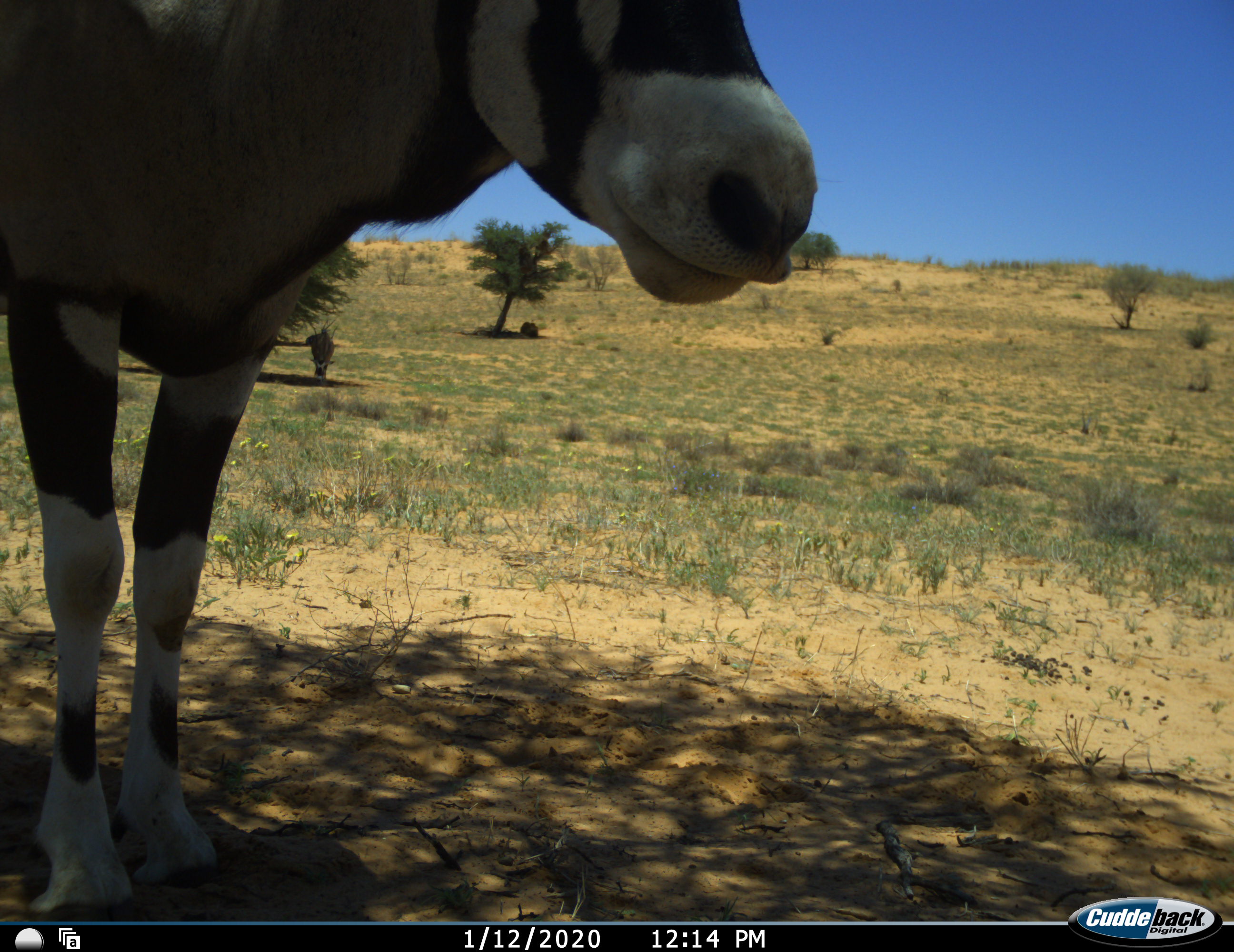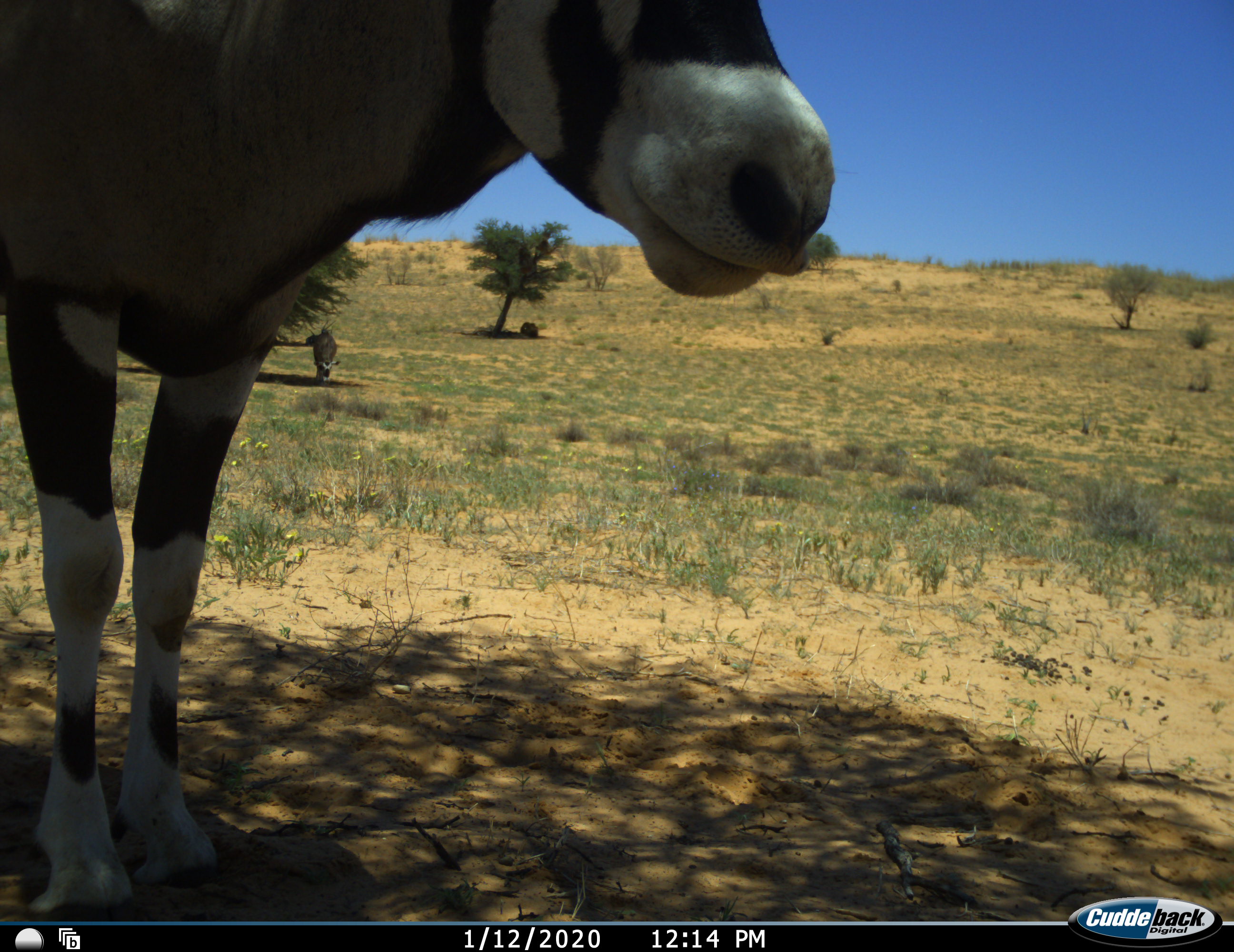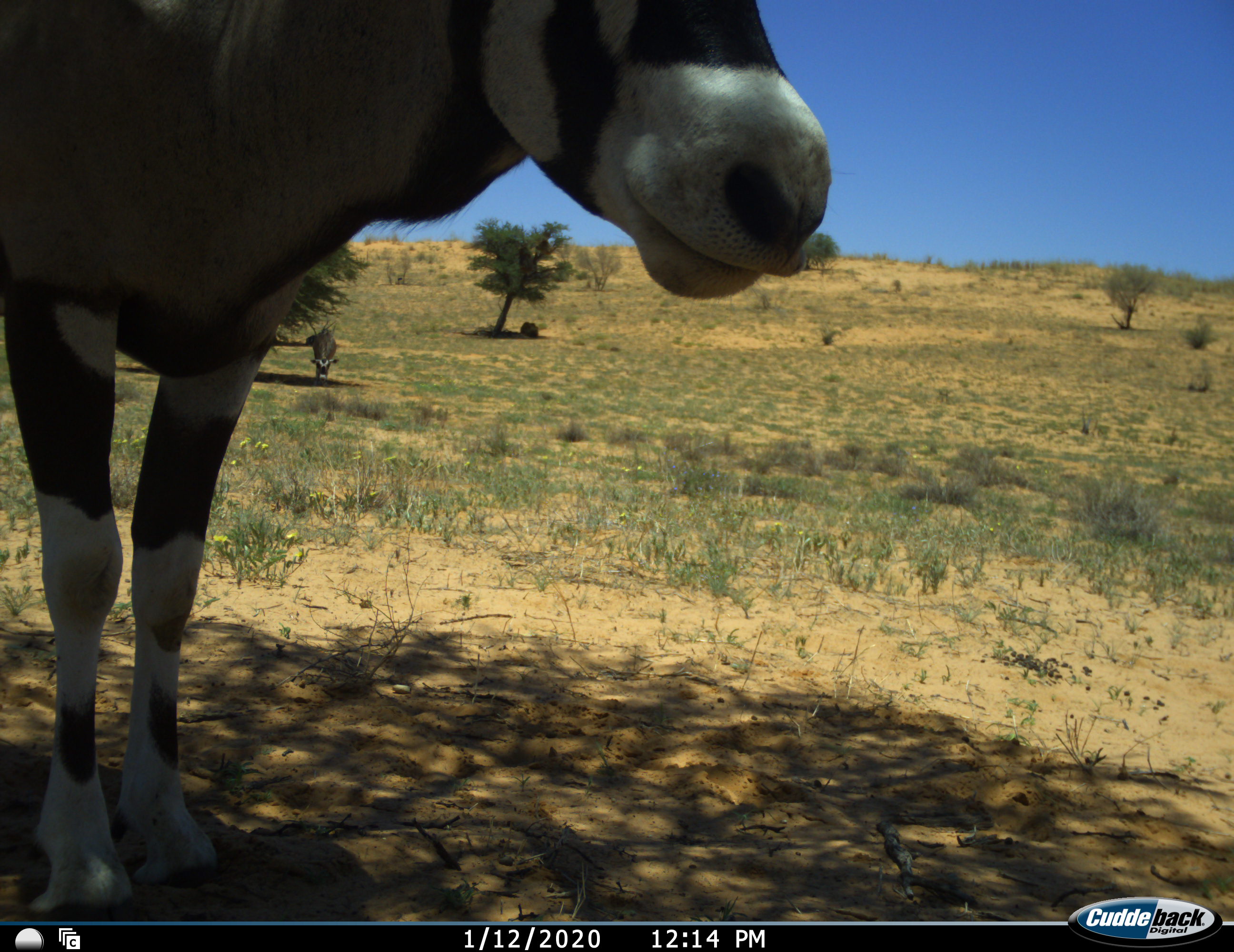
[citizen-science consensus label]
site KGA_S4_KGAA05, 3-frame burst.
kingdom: Animalia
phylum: Chordata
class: Mammalia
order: Artiodactyla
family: Bovidae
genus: Oryx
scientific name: Oryx gazella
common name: gemsbok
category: oryx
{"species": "oryx (gemsbok) (Oryx gazella)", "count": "2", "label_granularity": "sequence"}